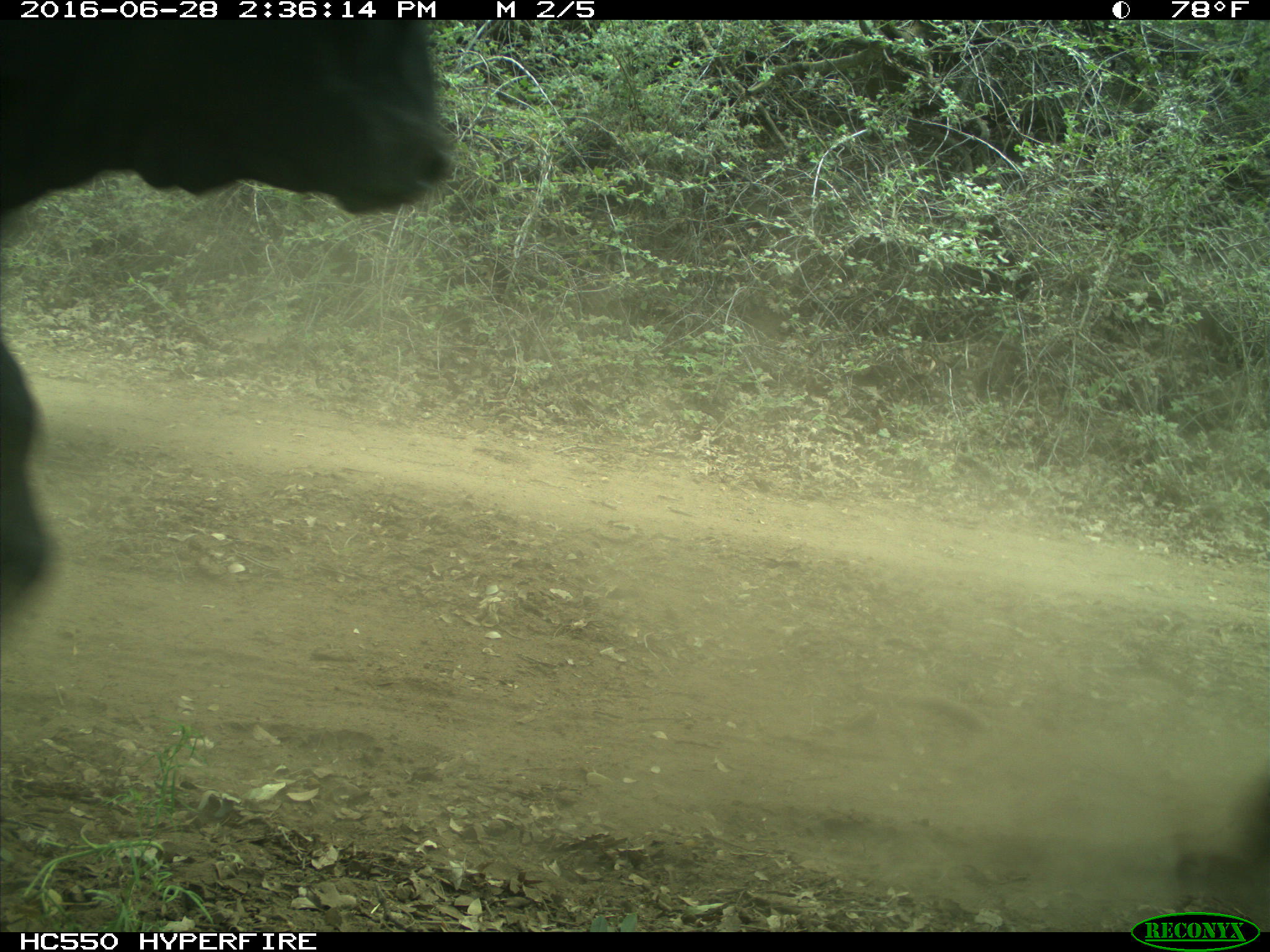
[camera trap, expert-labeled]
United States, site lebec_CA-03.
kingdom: Animalia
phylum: Chordata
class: Mammalia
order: Artiodactyla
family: Bovidae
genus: Bos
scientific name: Bos taurus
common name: domestic cow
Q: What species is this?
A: Bos taurus (domestic cow).